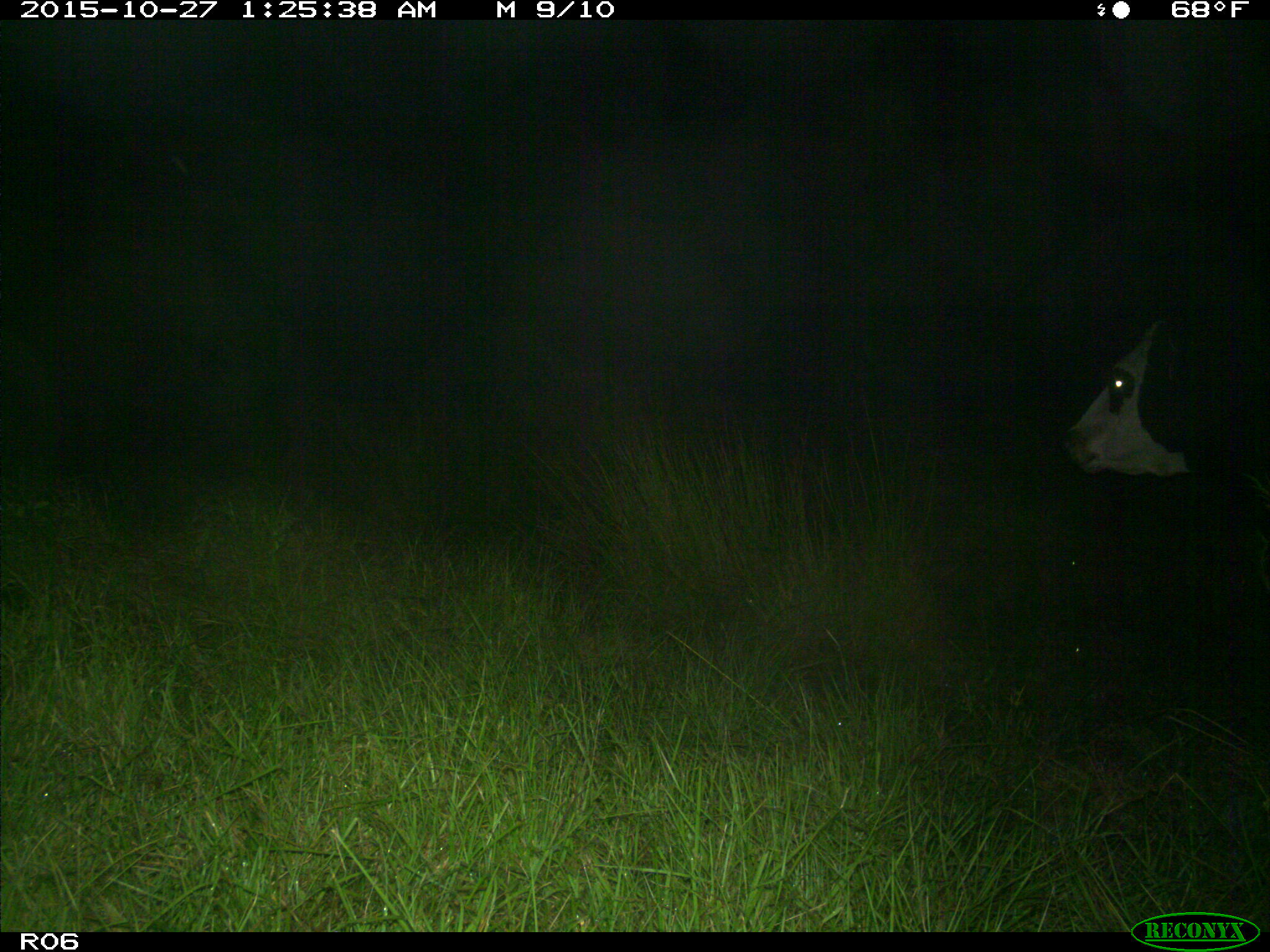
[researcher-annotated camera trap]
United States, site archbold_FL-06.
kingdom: Animalia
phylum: Chordata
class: Mammalia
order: Artiodactyla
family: Bovidae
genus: Bos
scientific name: Bos taurus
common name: domestic cow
Bos taurus (domestic cow).